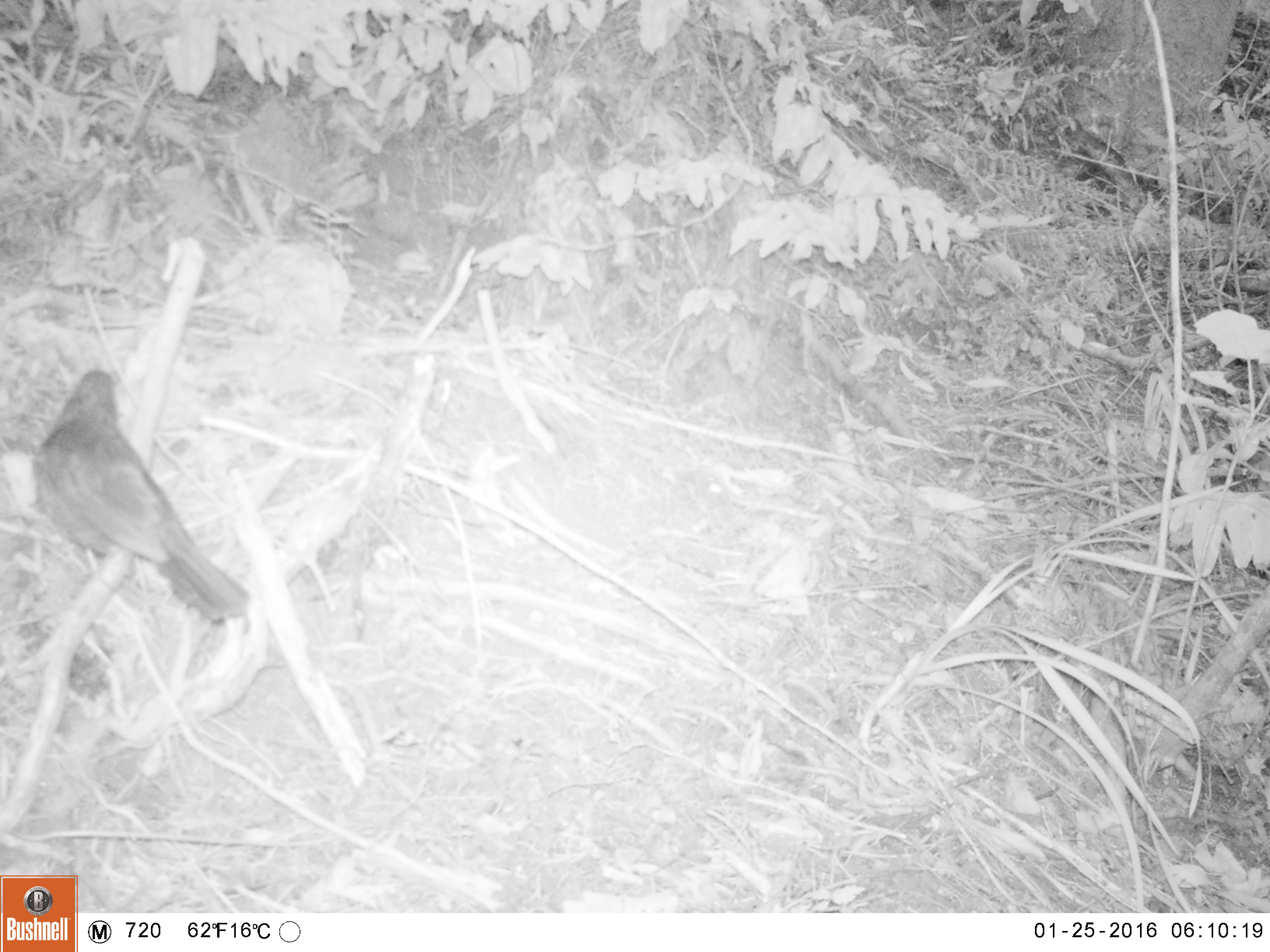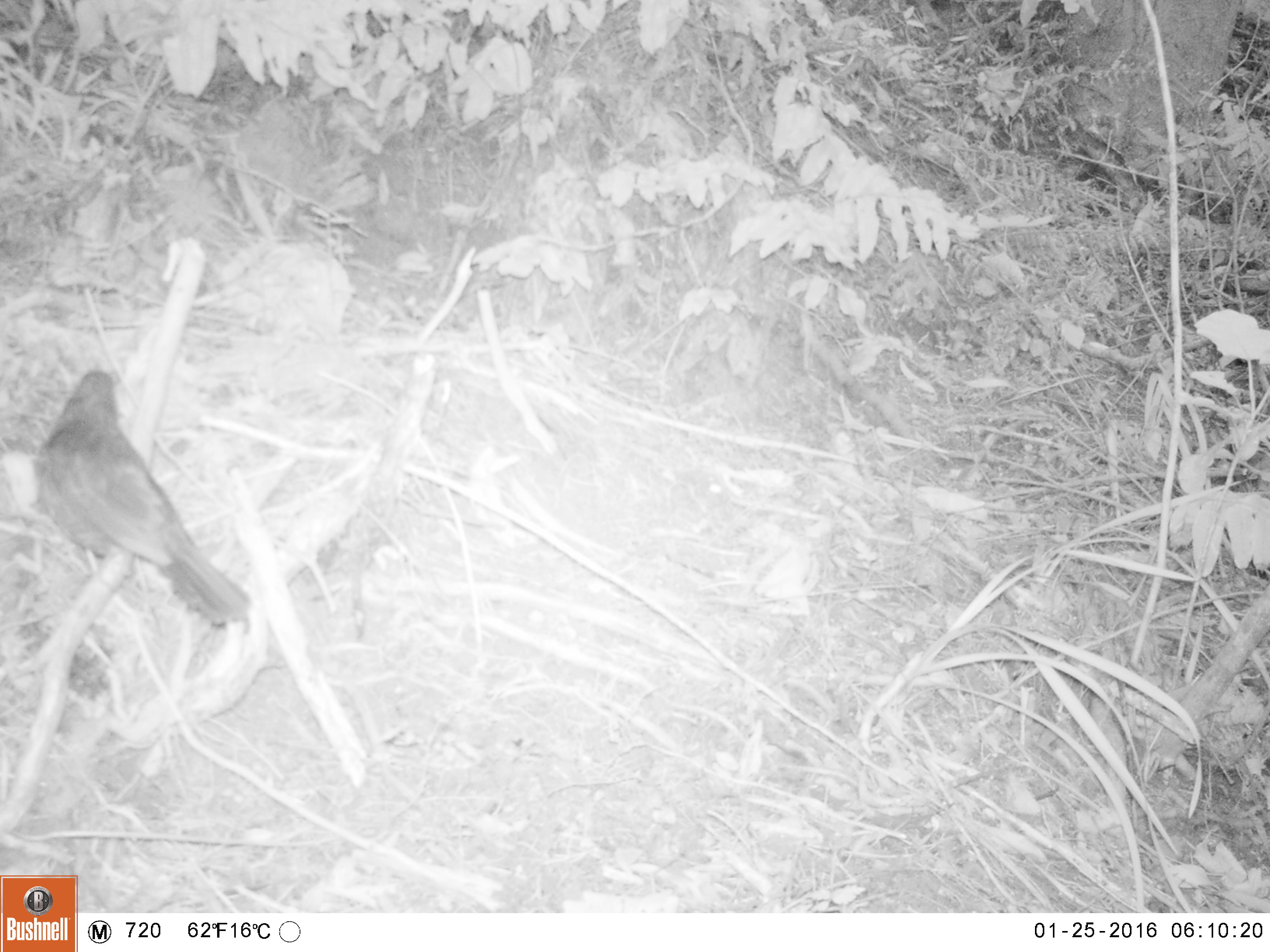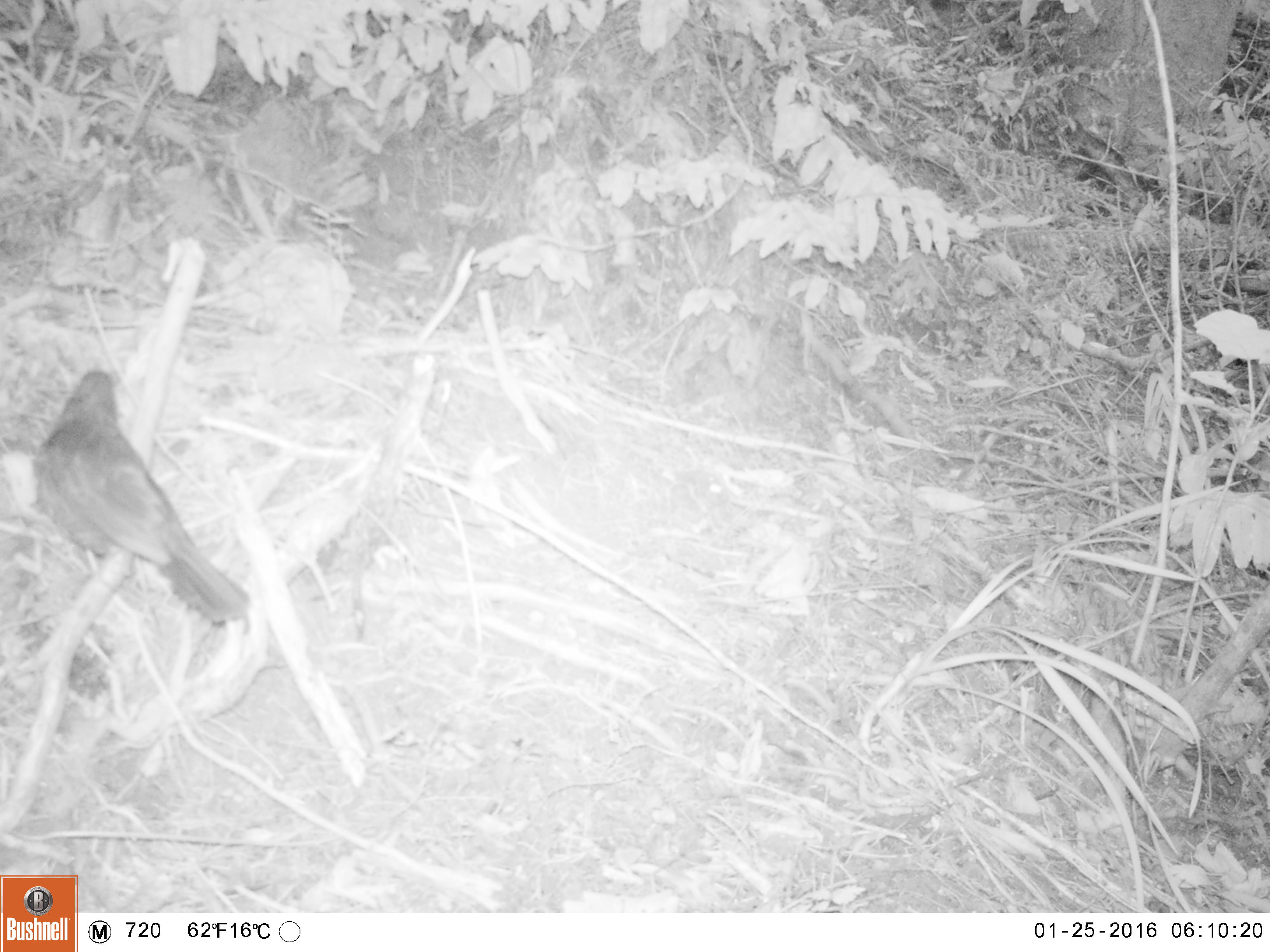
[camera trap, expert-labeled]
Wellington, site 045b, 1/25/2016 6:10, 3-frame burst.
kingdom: Animalia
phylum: Chordata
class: Aves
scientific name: Aves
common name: bird